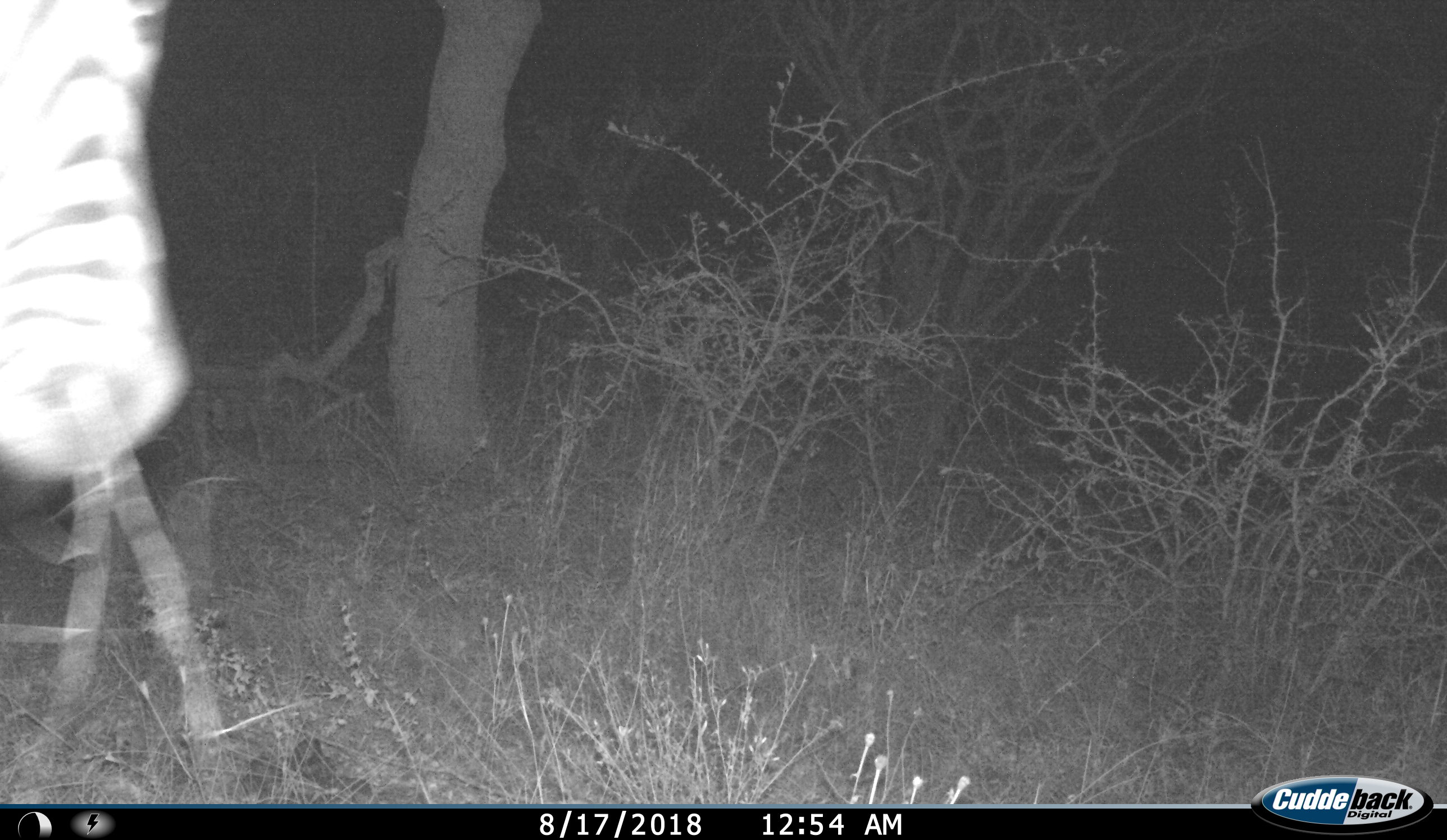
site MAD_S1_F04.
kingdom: Animalia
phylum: Chordata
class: Mammalia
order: Perissodactyla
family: Equidae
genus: Equus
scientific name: Equus quagga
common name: plains zebra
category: zebraplains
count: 1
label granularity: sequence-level